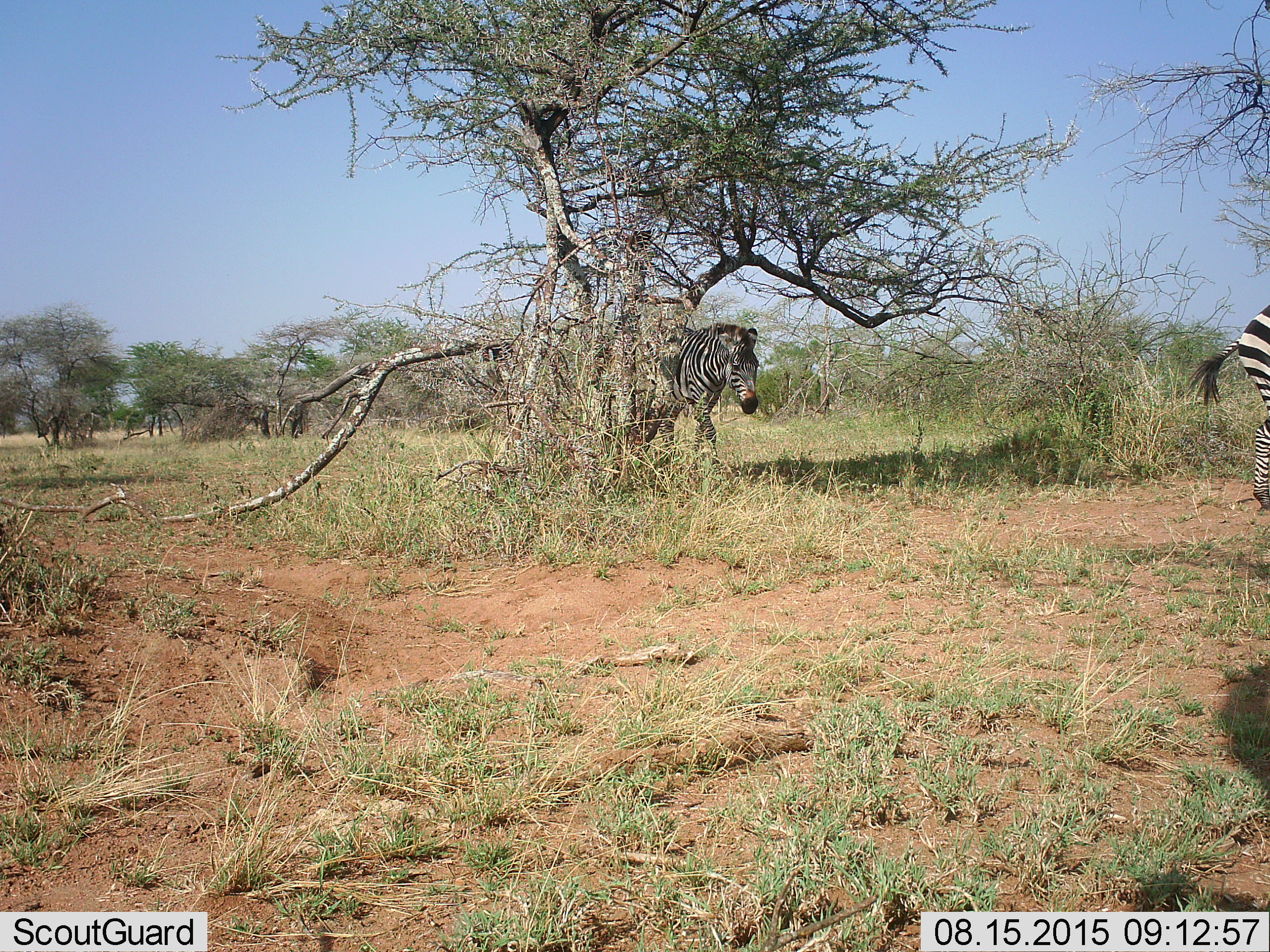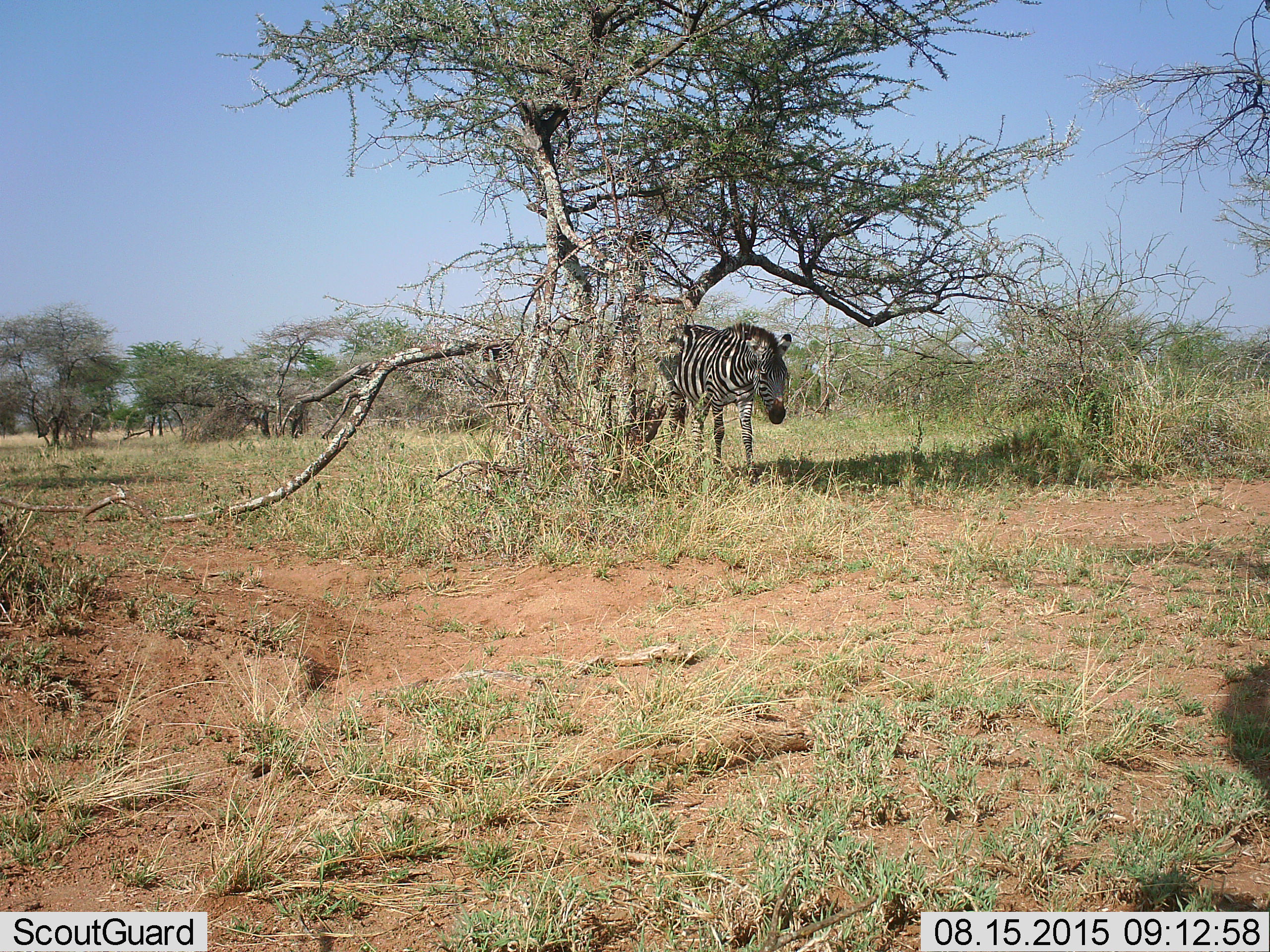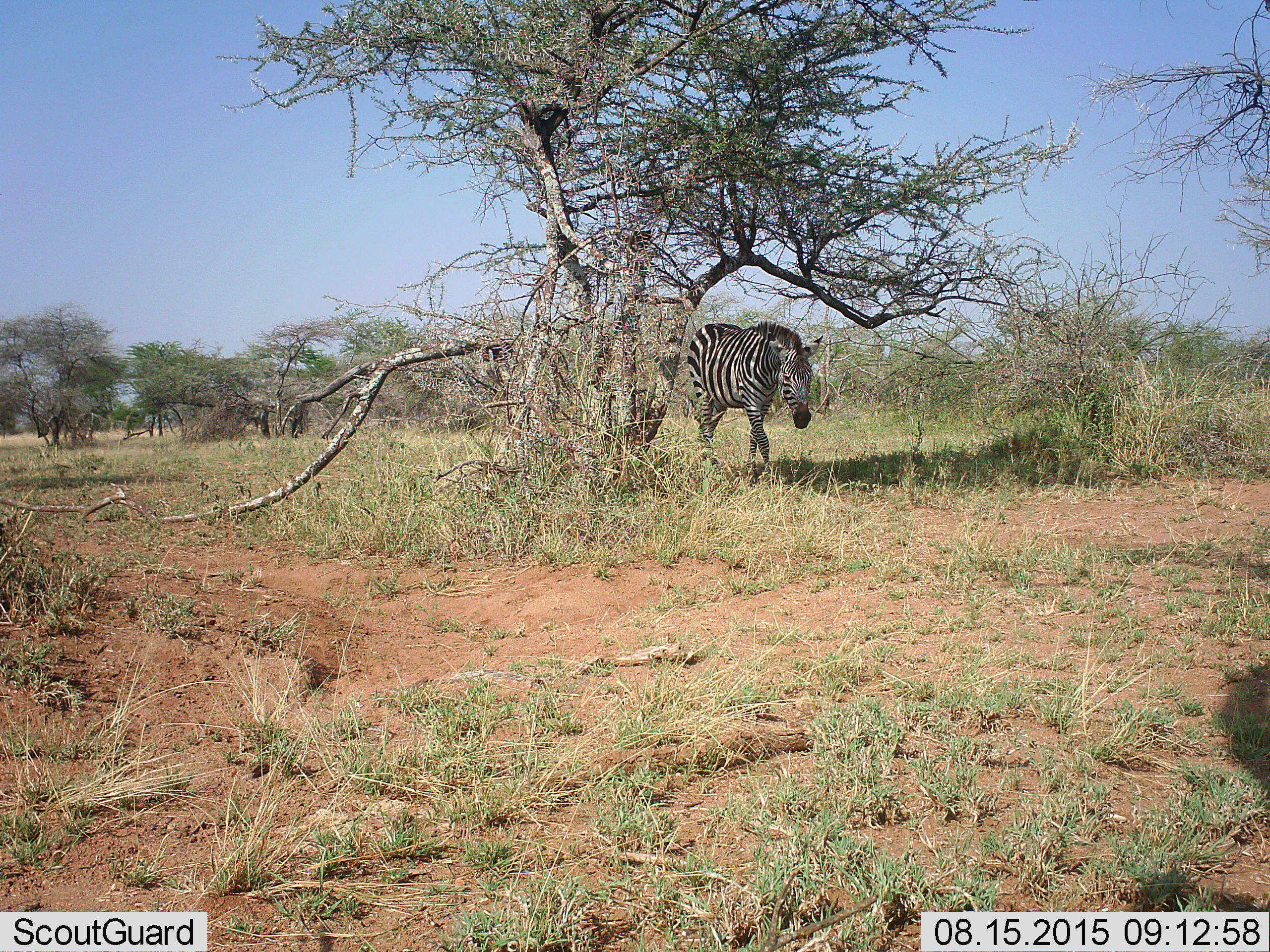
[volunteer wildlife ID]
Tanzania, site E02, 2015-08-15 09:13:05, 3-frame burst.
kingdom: Animalia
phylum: Chordata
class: Mammalia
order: Perissodactyla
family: Equidae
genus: Equus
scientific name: Equus quagga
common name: plains zebra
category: zebra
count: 2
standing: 10%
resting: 0%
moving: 100%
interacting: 0%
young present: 5%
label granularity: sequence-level